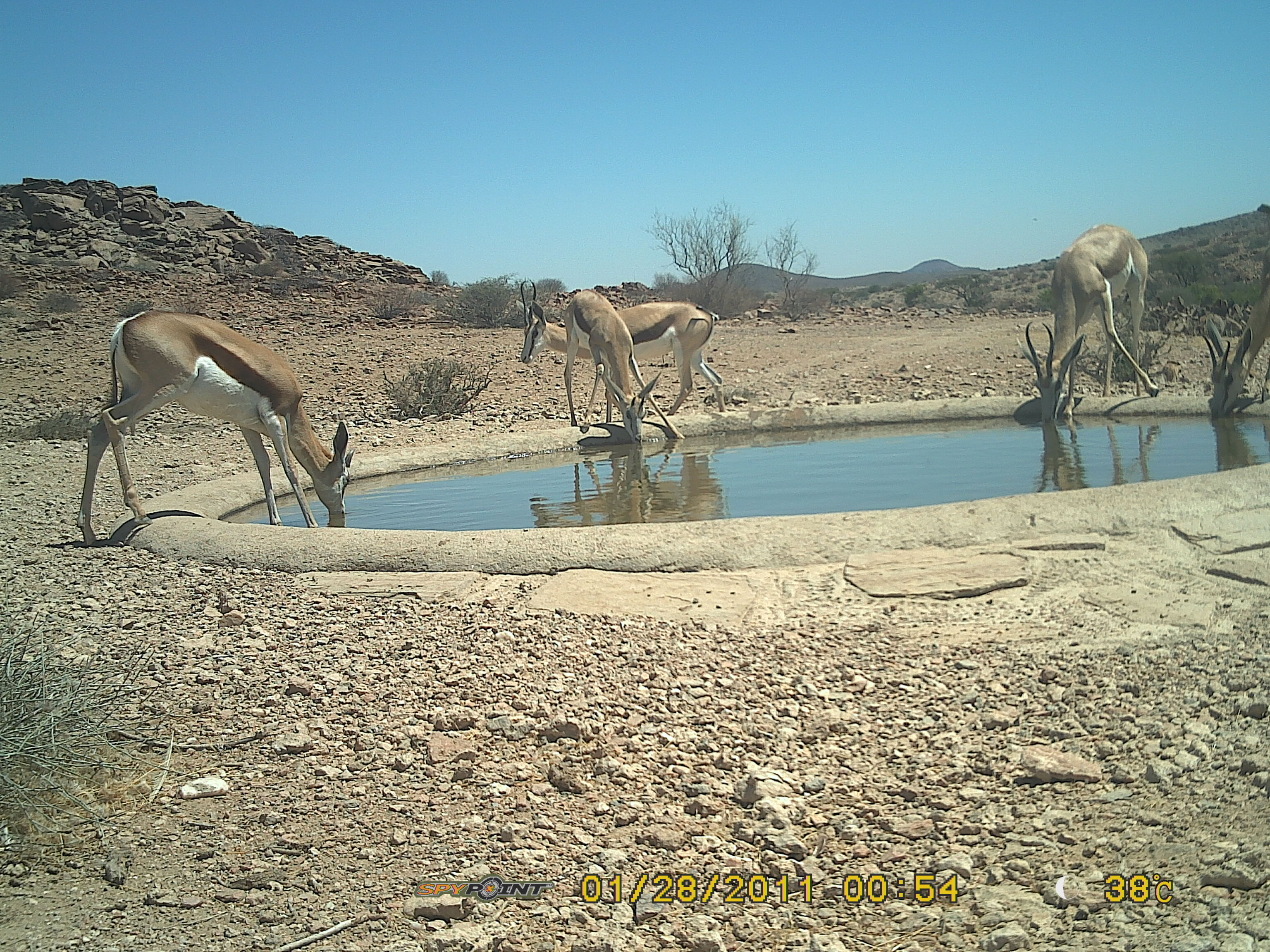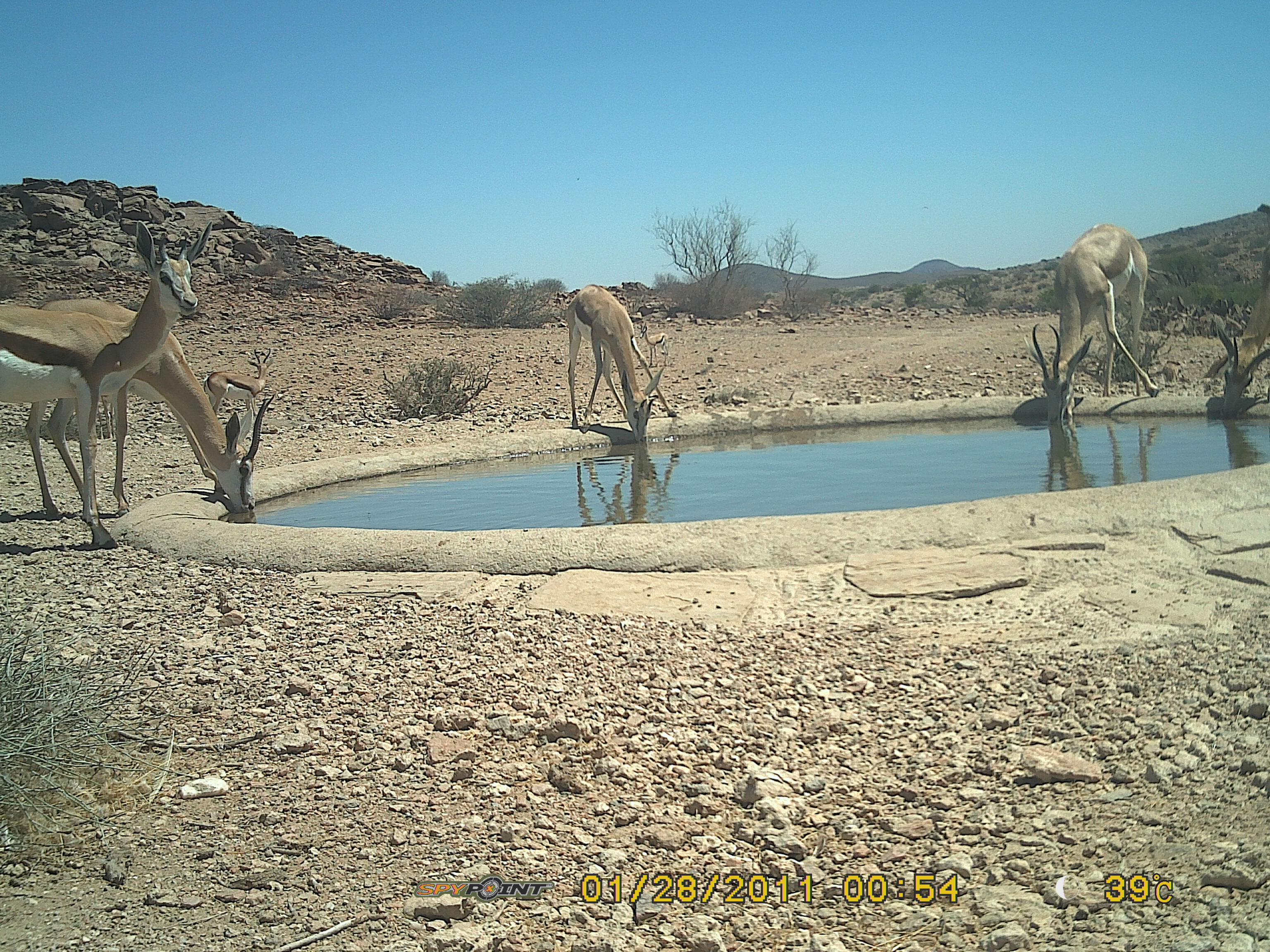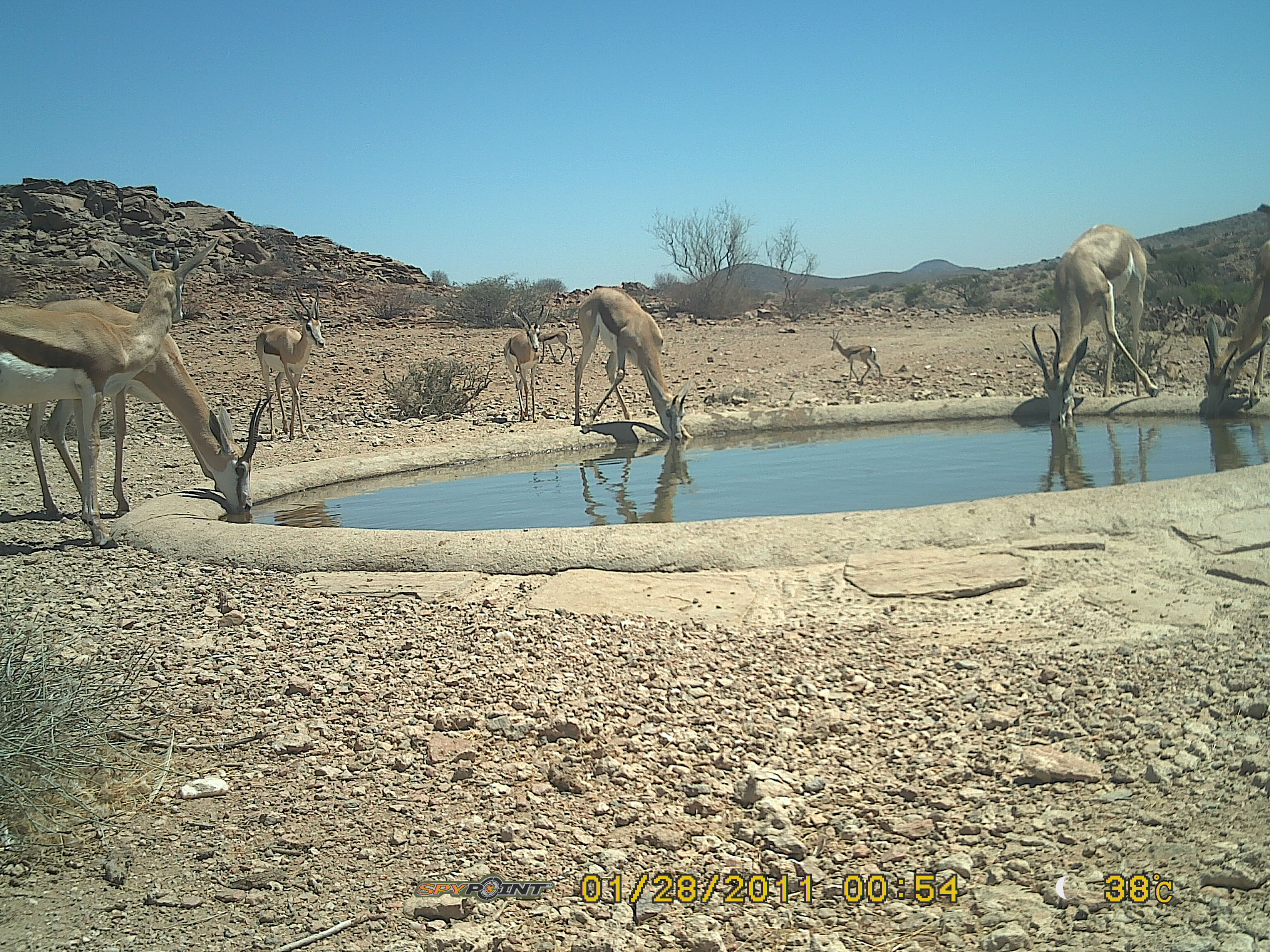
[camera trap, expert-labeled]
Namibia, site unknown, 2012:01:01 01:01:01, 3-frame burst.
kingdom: Animalia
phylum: Chordata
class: Mammalia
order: Artiodactyla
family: Bovidae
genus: Antidorcas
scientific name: Antidorcas marsupialis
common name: springbok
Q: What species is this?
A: Antidorcas marsupialis (springbok).